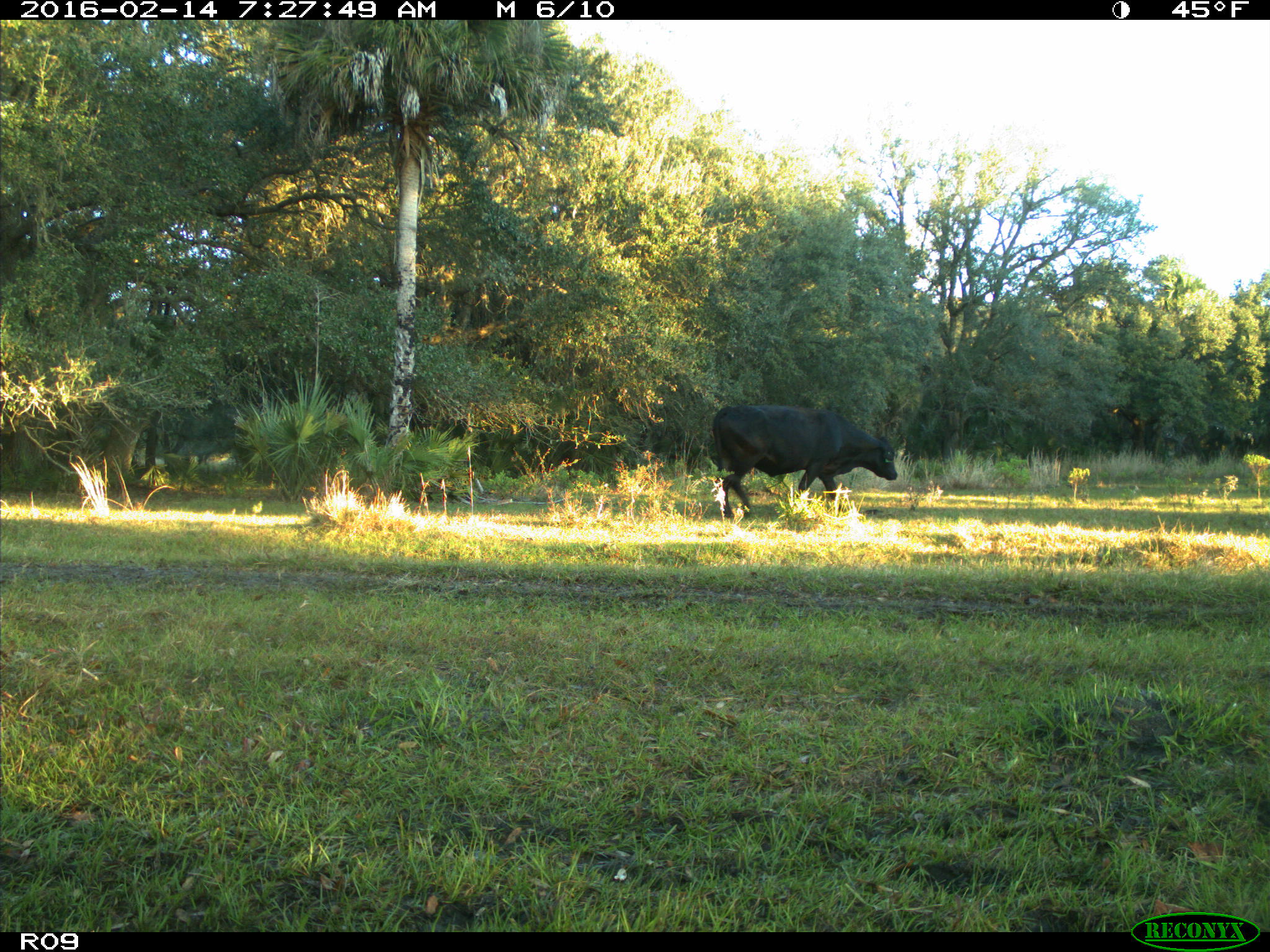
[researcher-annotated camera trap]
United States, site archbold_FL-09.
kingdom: Animalia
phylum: Chordata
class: Mammalia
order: Artiodactyla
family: Bovidae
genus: Bos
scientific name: Bos taurus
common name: domestic cow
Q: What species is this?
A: Bos taurus (domestic cow).